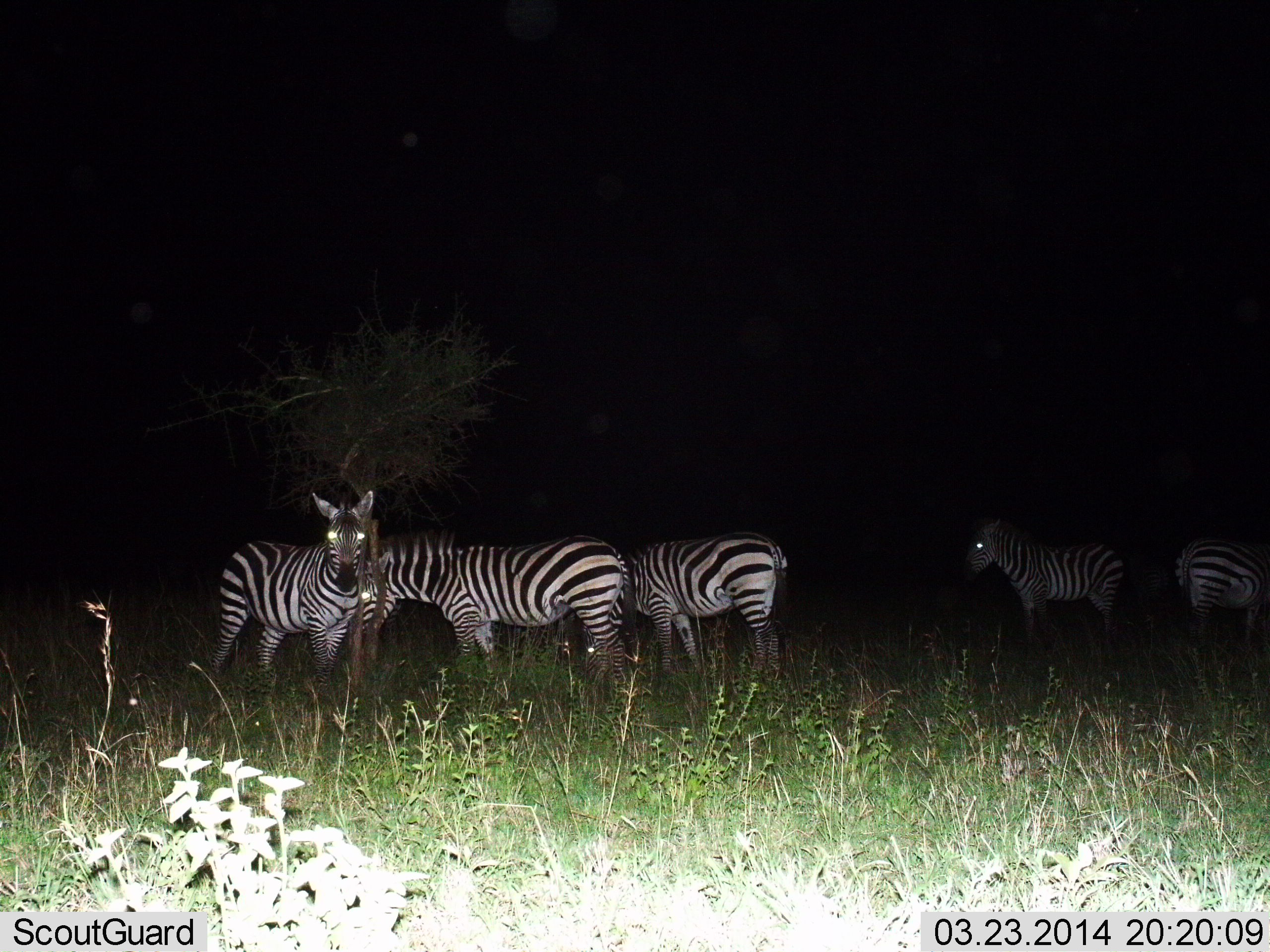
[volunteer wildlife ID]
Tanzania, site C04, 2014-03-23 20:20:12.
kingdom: Animalia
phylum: Chordata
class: Mammalia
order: Perissodactyla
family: Equidae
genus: Equus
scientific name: Equus quagga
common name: plains zebra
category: zebra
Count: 5.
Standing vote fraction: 100%.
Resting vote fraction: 20%.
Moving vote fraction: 0%.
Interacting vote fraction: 10%.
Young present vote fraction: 0%.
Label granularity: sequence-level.